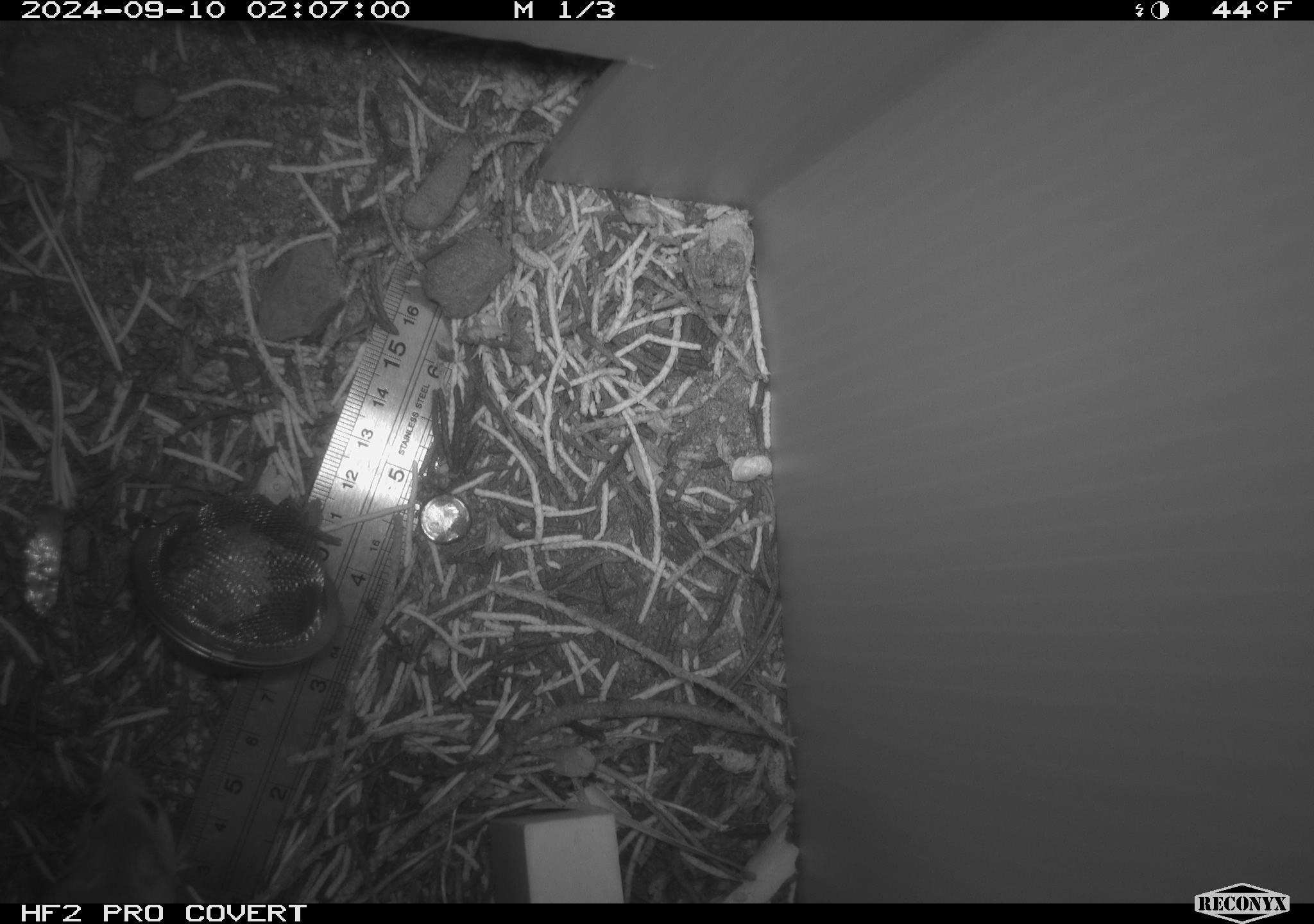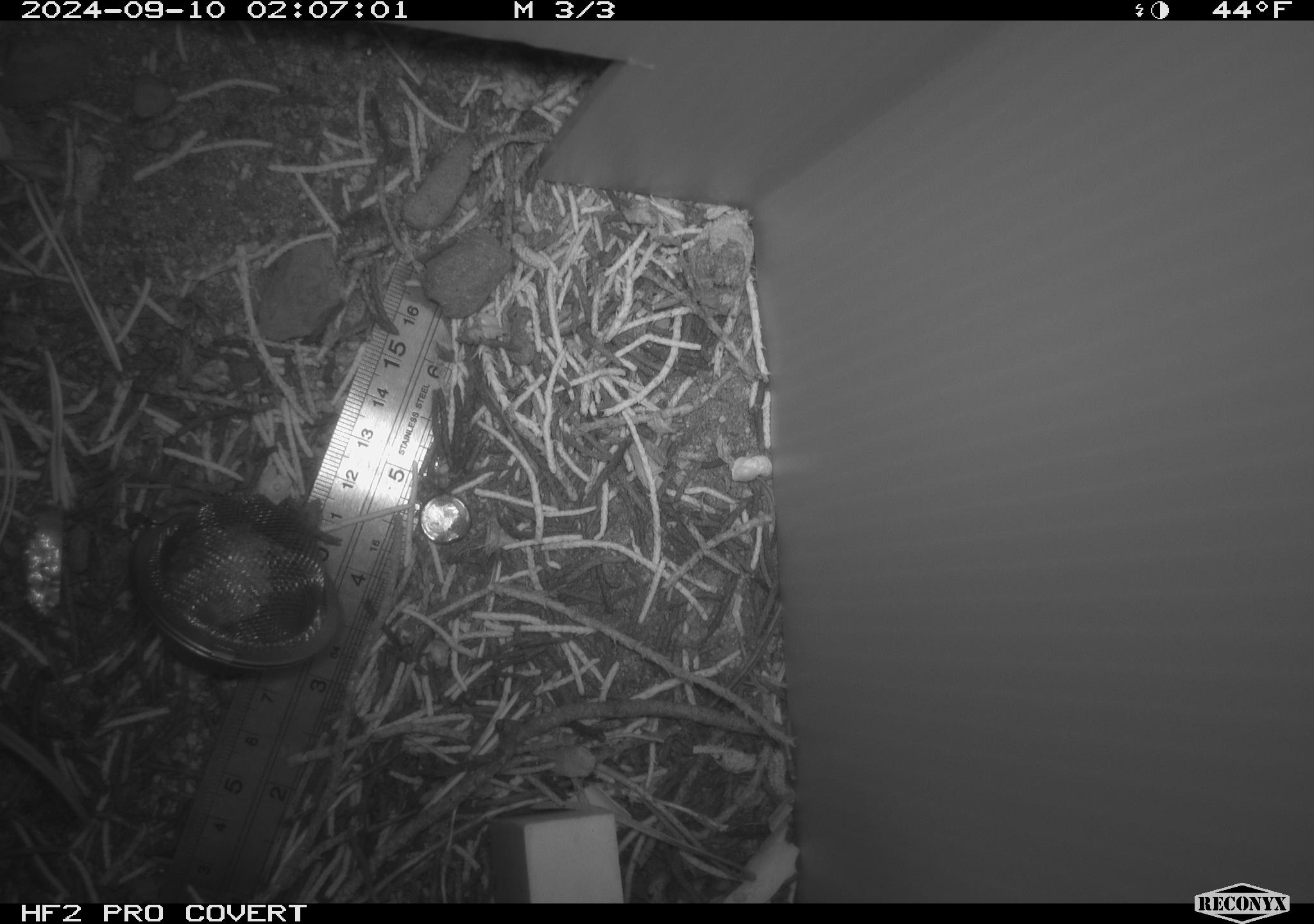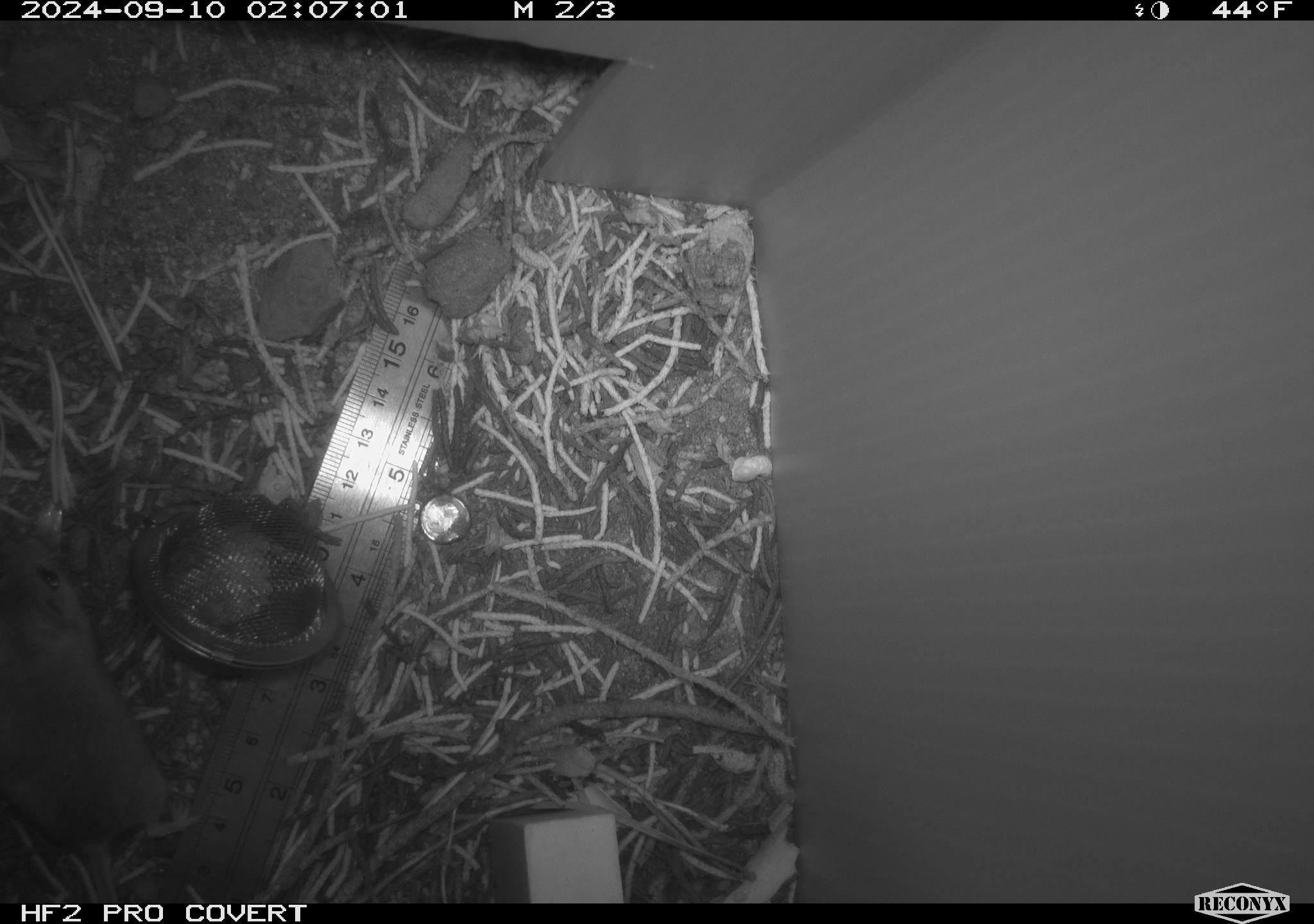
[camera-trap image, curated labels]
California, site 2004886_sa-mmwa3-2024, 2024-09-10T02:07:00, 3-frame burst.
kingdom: Animalia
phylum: Chordata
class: Mammalia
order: Rodentia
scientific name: Rodentia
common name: mouse species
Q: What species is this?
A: Mouse species (Rodentia).